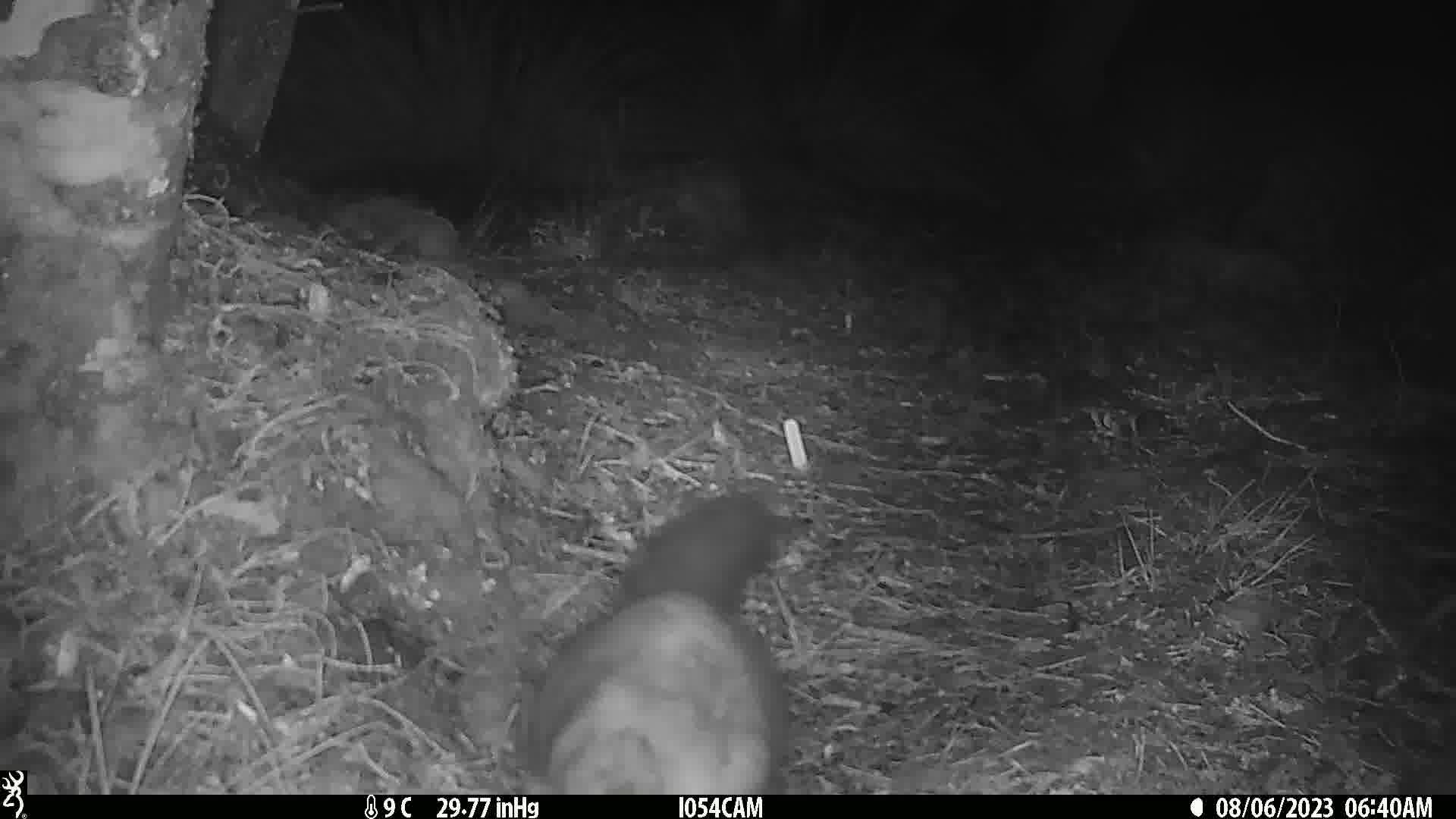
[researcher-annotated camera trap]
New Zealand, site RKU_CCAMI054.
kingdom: Animalia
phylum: Chordata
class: Mammalia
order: Diprotodontia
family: Phalangeridae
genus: Trichosurus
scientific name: Trichosurus vulpecula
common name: common brushtail possum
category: possum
Possum (common brushtail possum) (Trichosurus vulpecula).